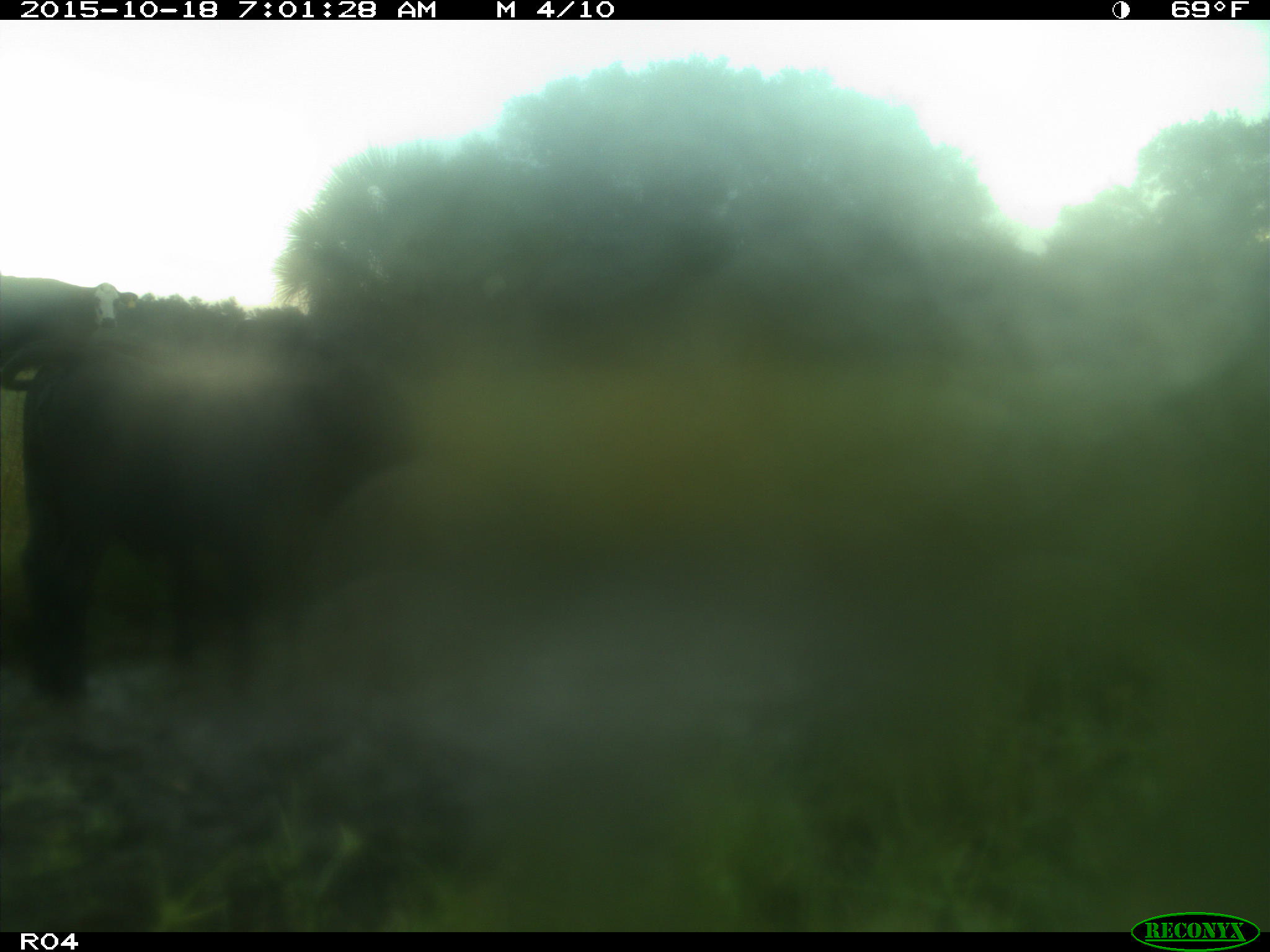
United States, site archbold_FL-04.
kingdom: Animalia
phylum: Chordata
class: Mammalia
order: Artiodactyla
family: Bovidae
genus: Bos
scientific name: Bos taurus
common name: domestic cow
Bos taurus (domestic cow).